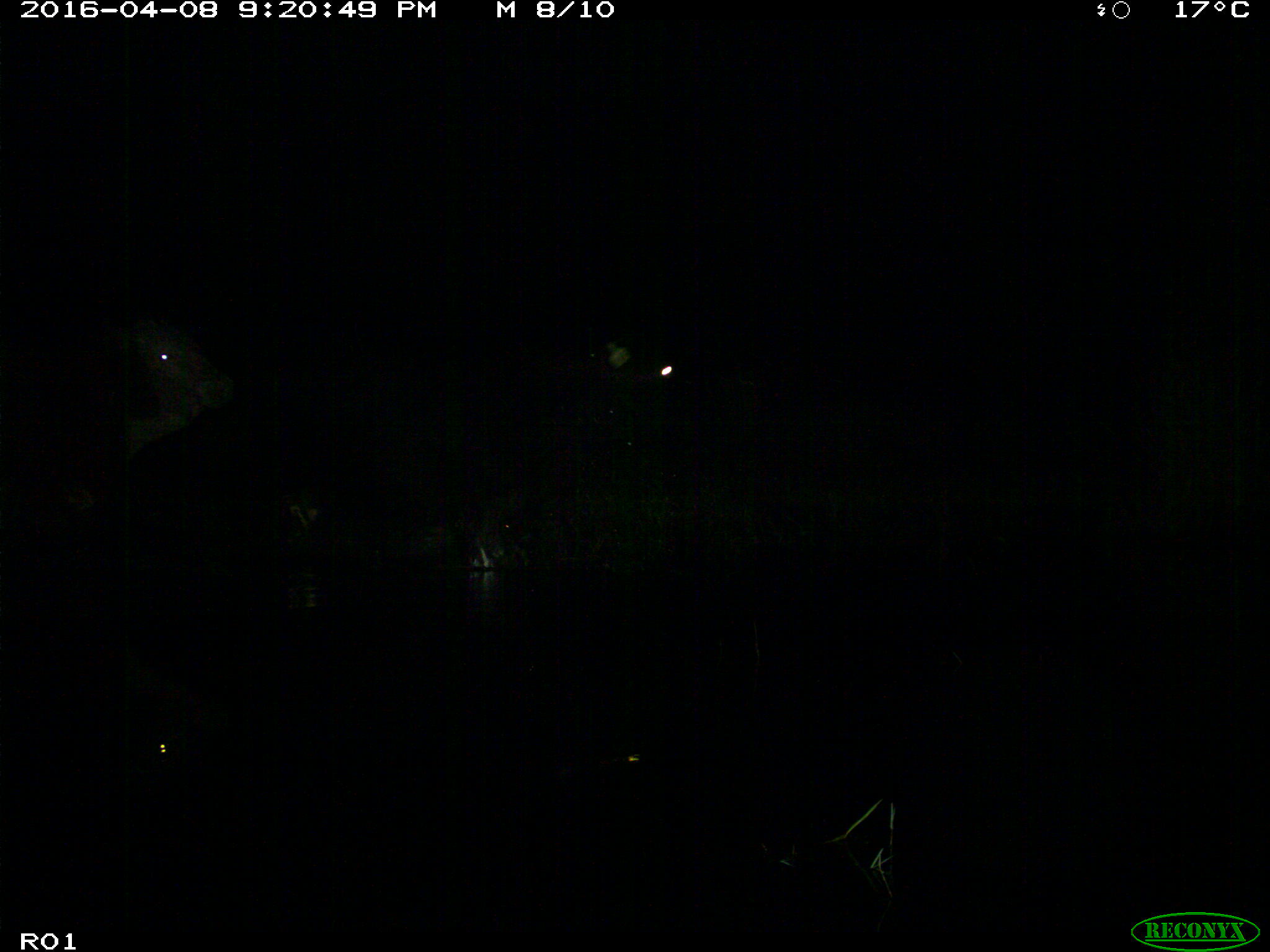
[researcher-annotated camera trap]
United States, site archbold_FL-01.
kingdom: Animalia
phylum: Chordata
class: Mammalia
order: Artiodactyla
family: Bovidae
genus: Bos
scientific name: Bos taurus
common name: domestic cow